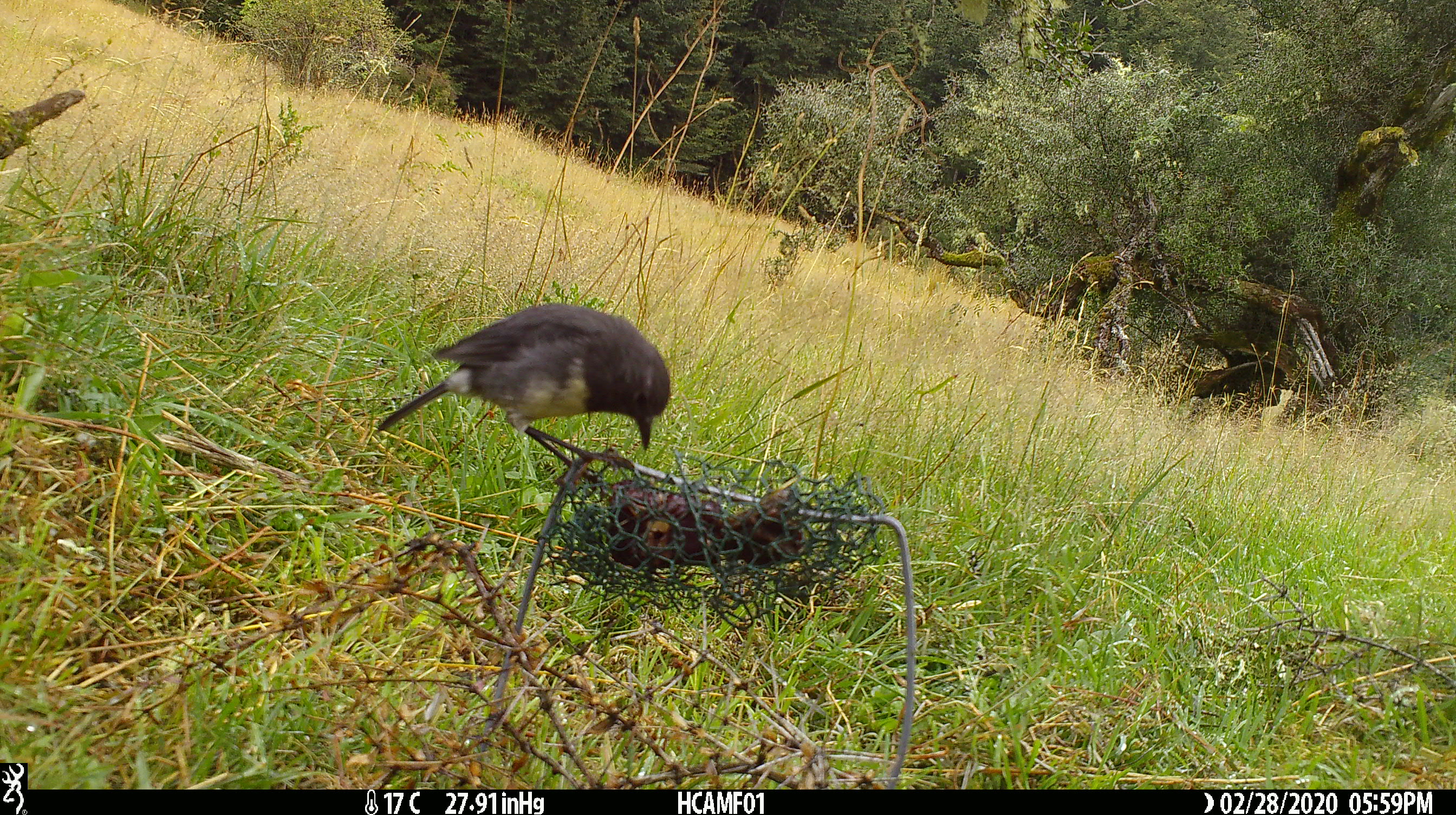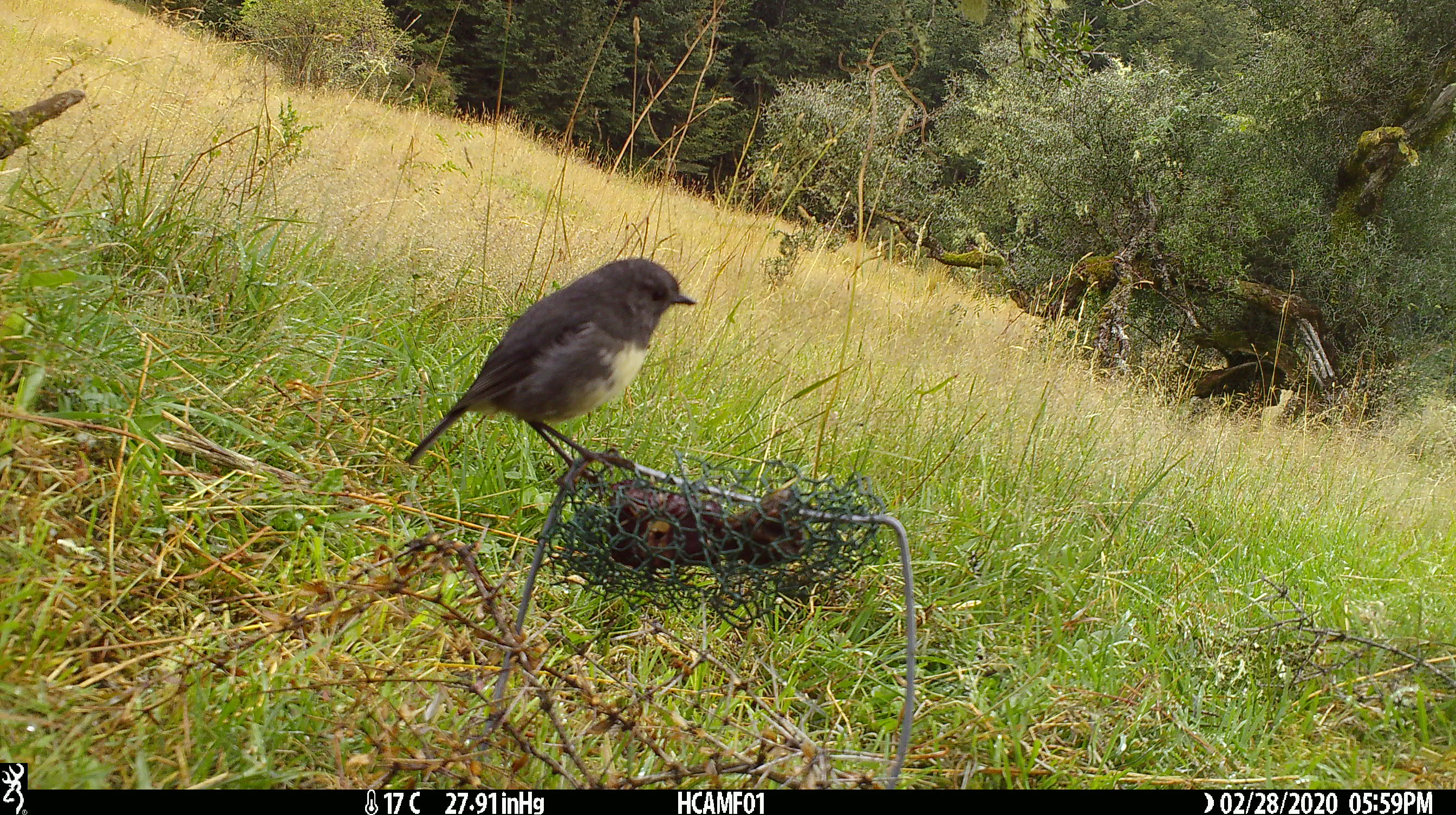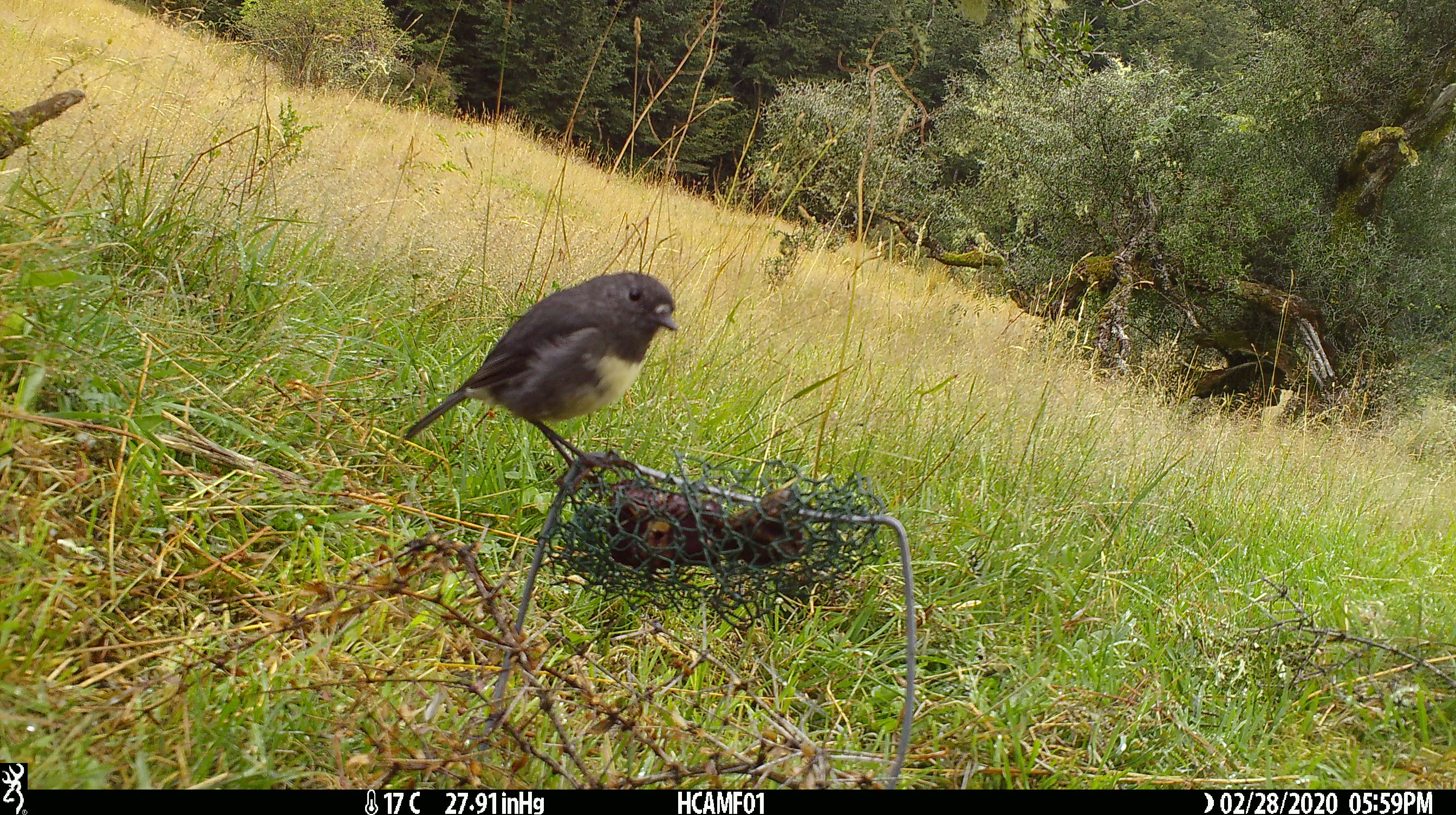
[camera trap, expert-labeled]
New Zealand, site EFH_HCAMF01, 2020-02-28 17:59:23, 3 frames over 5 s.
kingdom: Animalia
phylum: Chordata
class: Aves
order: Passeriformes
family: Petroicidae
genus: Petroica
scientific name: Petroica australis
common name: new zealand robin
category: robin